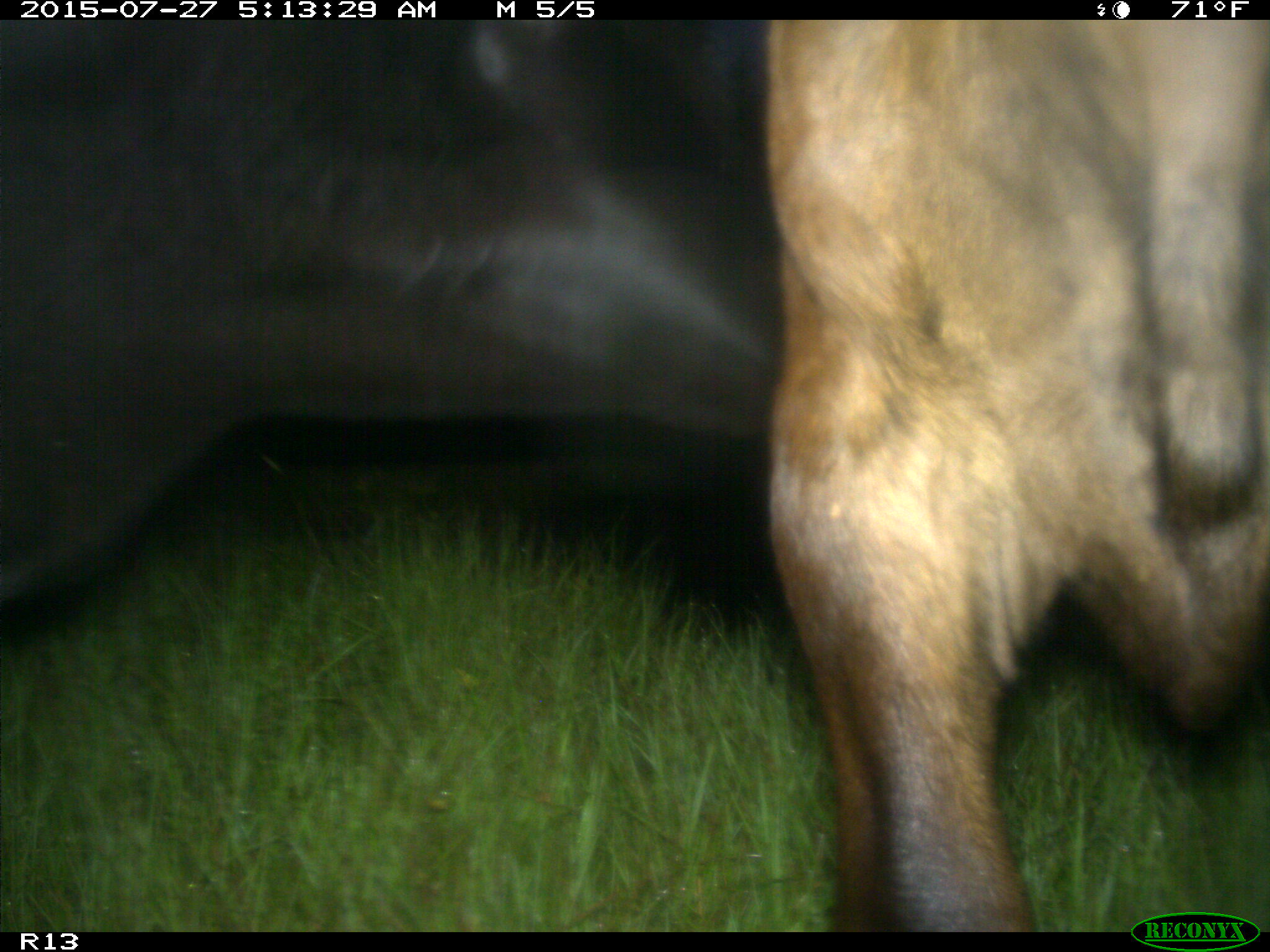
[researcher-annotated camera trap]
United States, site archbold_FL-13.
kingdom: Animalia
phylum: Chordata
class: Mammalia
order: Artiodactyla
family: Bovidae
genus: Bos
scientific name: Bos taurus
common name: domestic cow